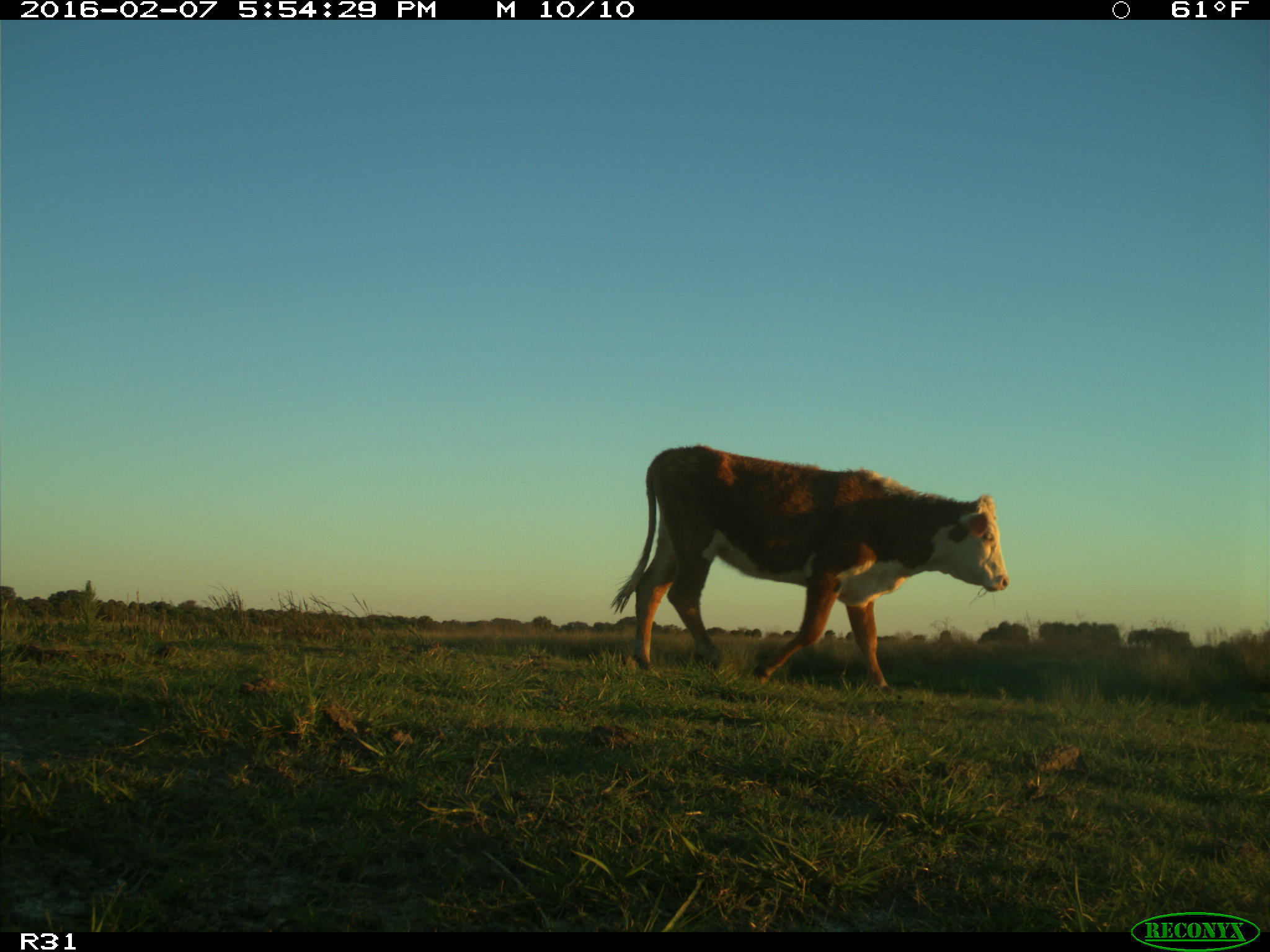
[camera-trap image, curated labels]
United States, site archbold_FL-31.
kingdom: Animalia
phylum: Chordata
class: Mammalia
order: Artiodactyla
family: Bovidae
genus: Bos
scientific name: Bos taurus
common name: domestic cow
Bos taurus (domestic cow).